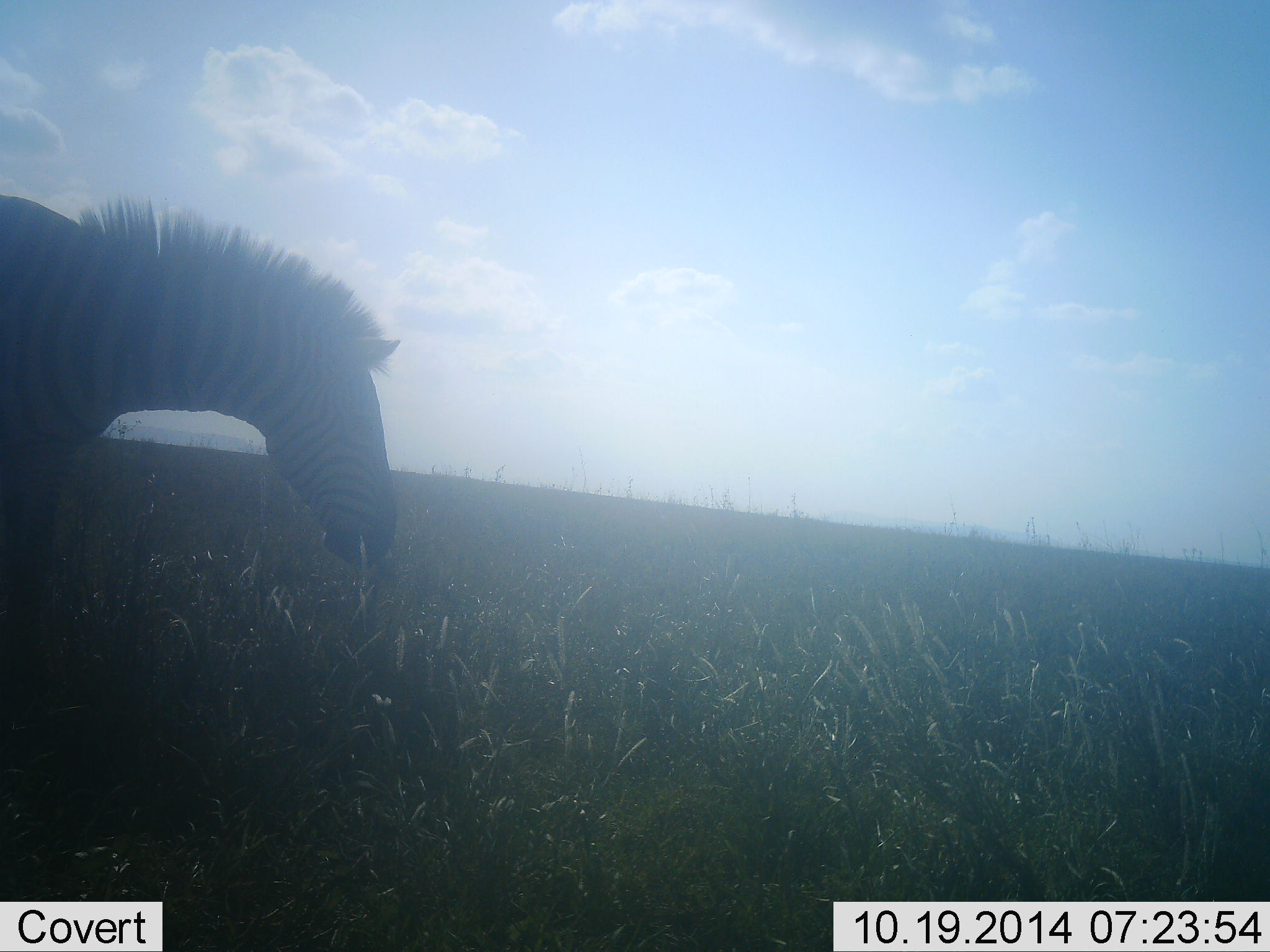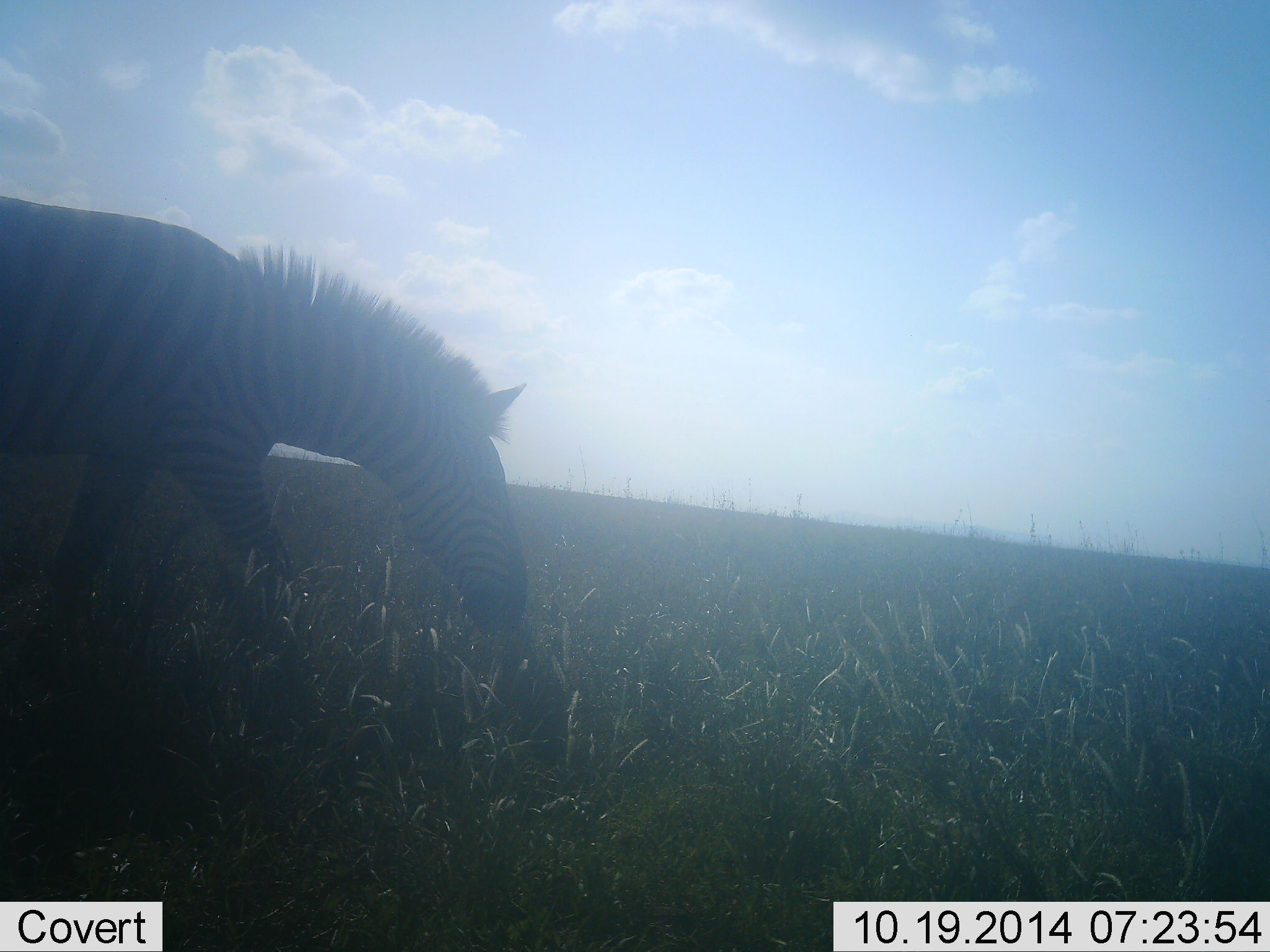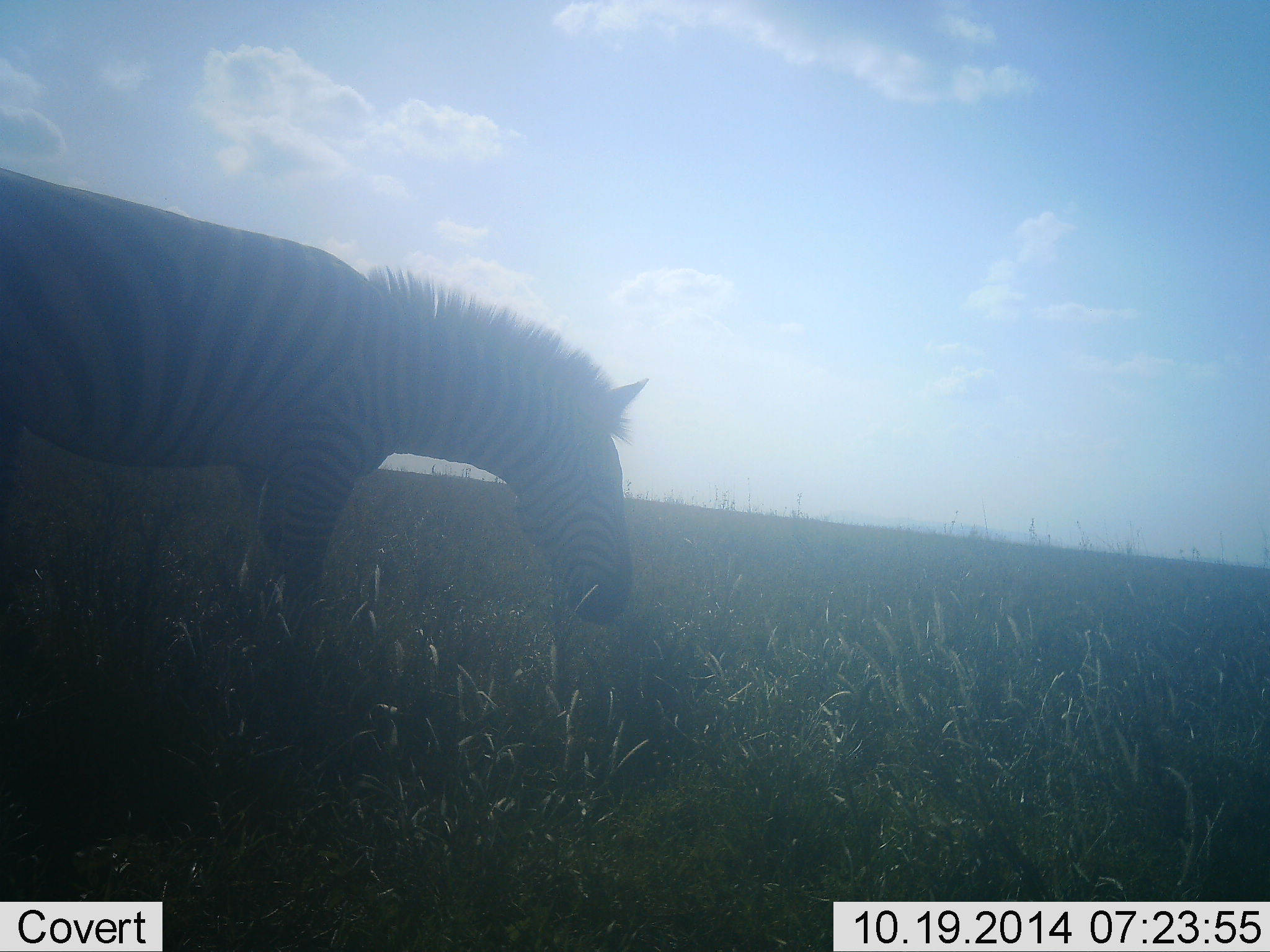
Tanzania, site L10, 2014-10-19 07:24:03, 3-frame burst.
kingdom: Animalia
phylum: Chordata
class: Mammalia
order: Perissodactyla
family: Equidae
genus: Equus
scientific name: Equus quagga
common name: plains zebra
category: zebra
Zebra (plains zebra) (Equus quagga), count 1. Behavior (volunteer vote fractions): standing 0%, resting 0%, moving 100%, interacting 0%. Young present (vote fraction): 0%. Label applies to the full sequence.